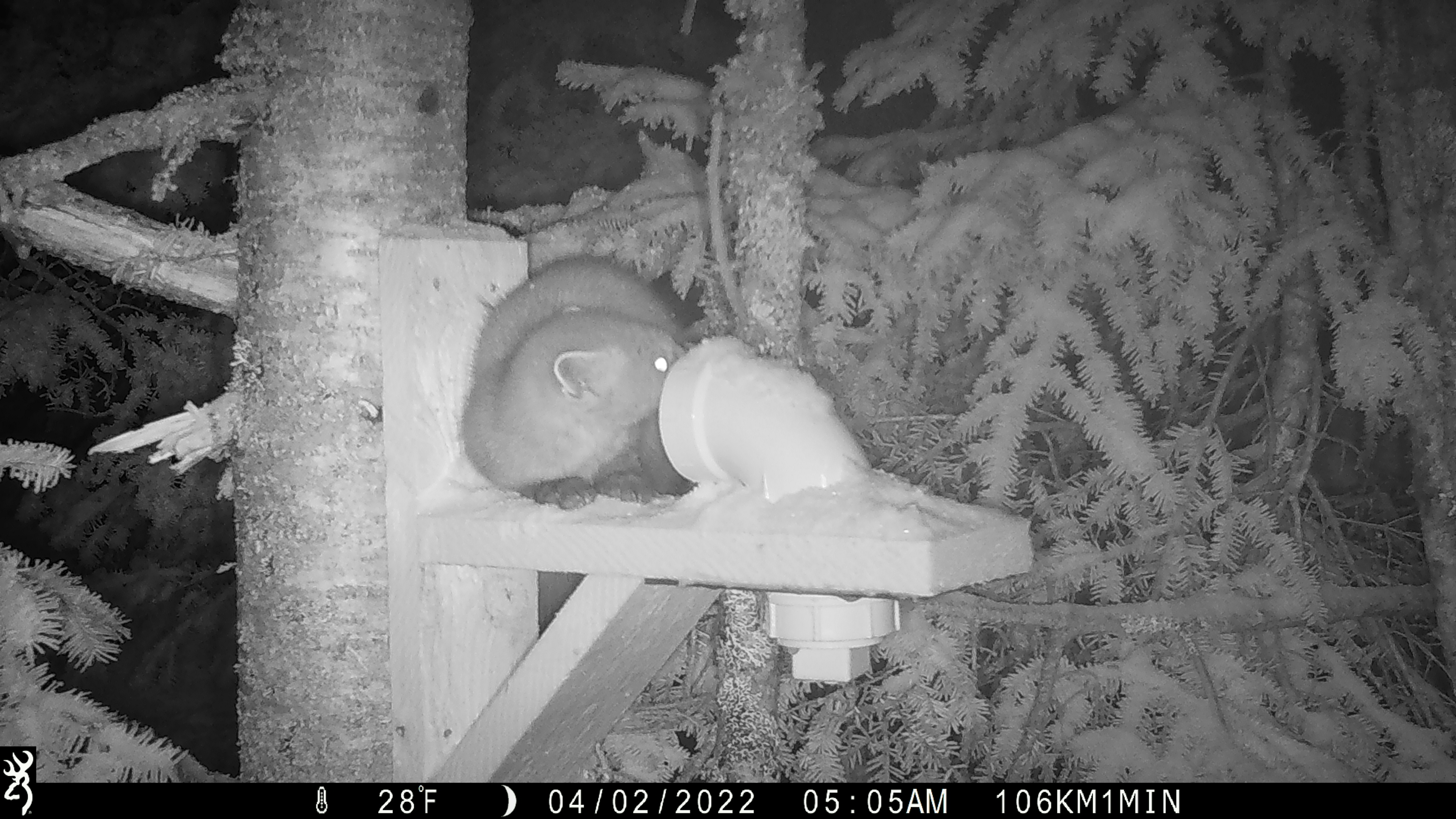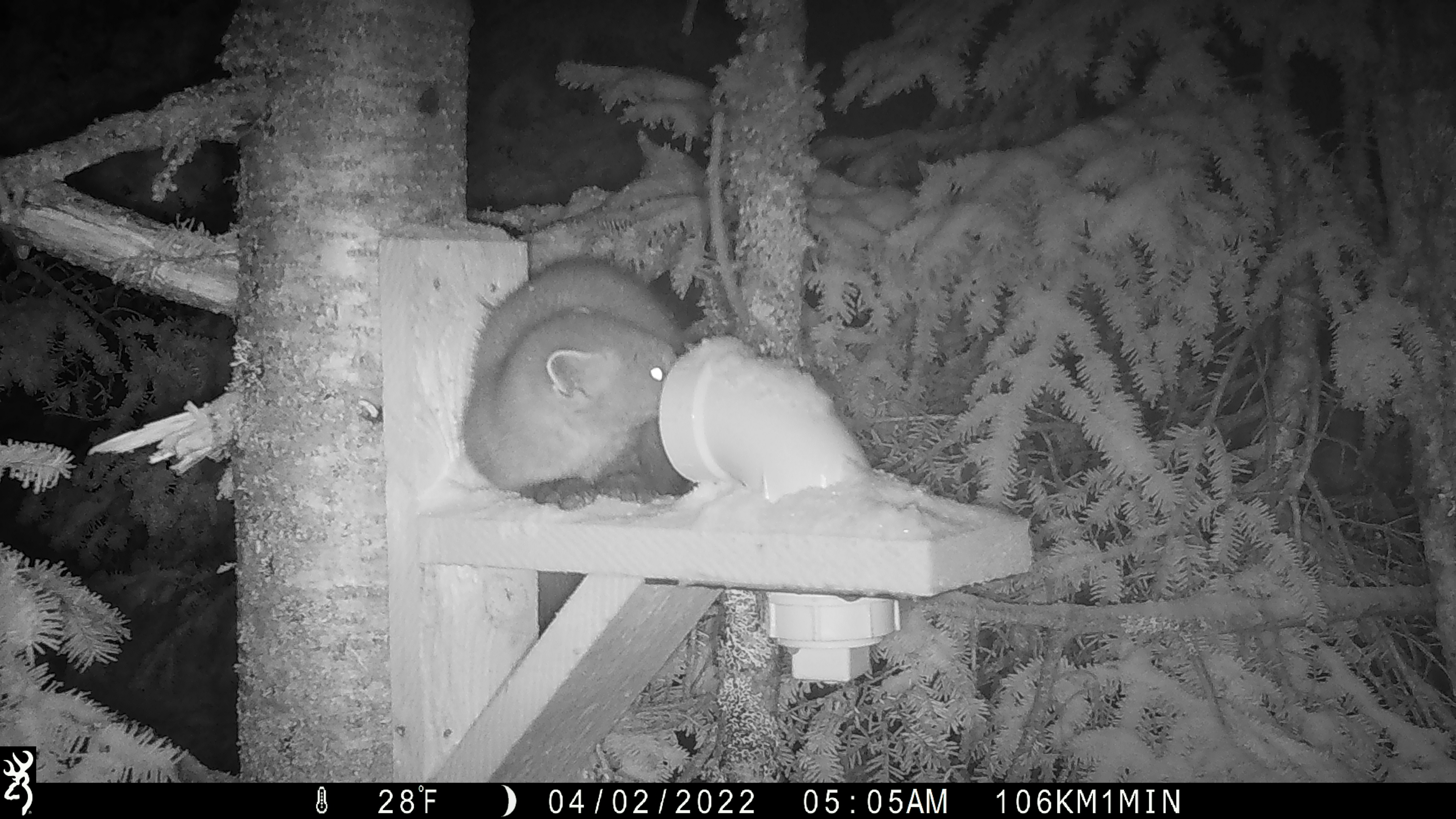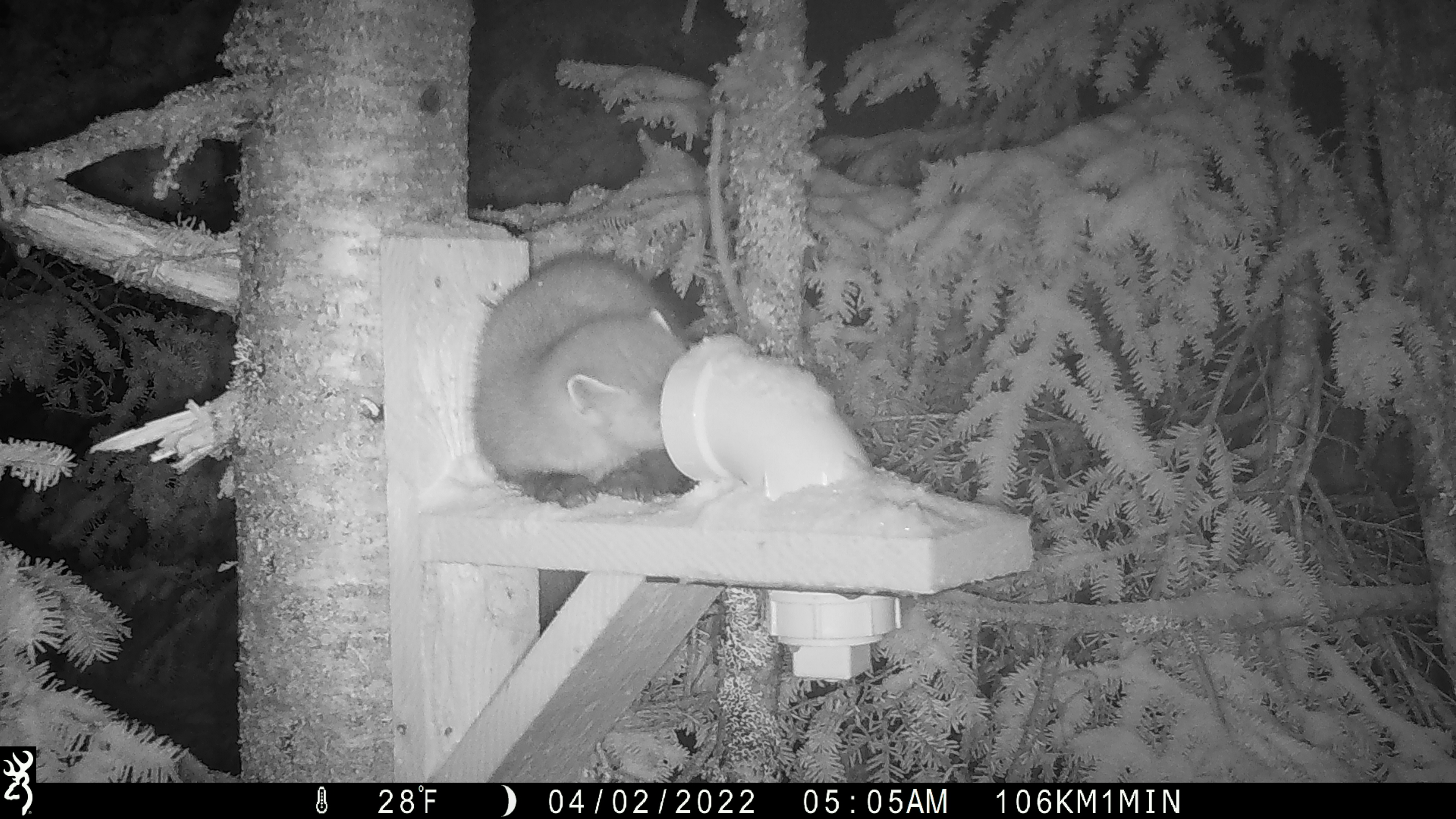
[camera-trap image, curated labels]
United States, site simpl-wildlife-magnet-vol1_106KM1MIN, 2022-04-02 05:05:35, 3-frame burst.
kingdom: Animalia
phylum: Chordata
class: Mammalia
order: Carnivora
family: Mustelidae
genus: Martes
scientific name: Martes americana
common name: american marten